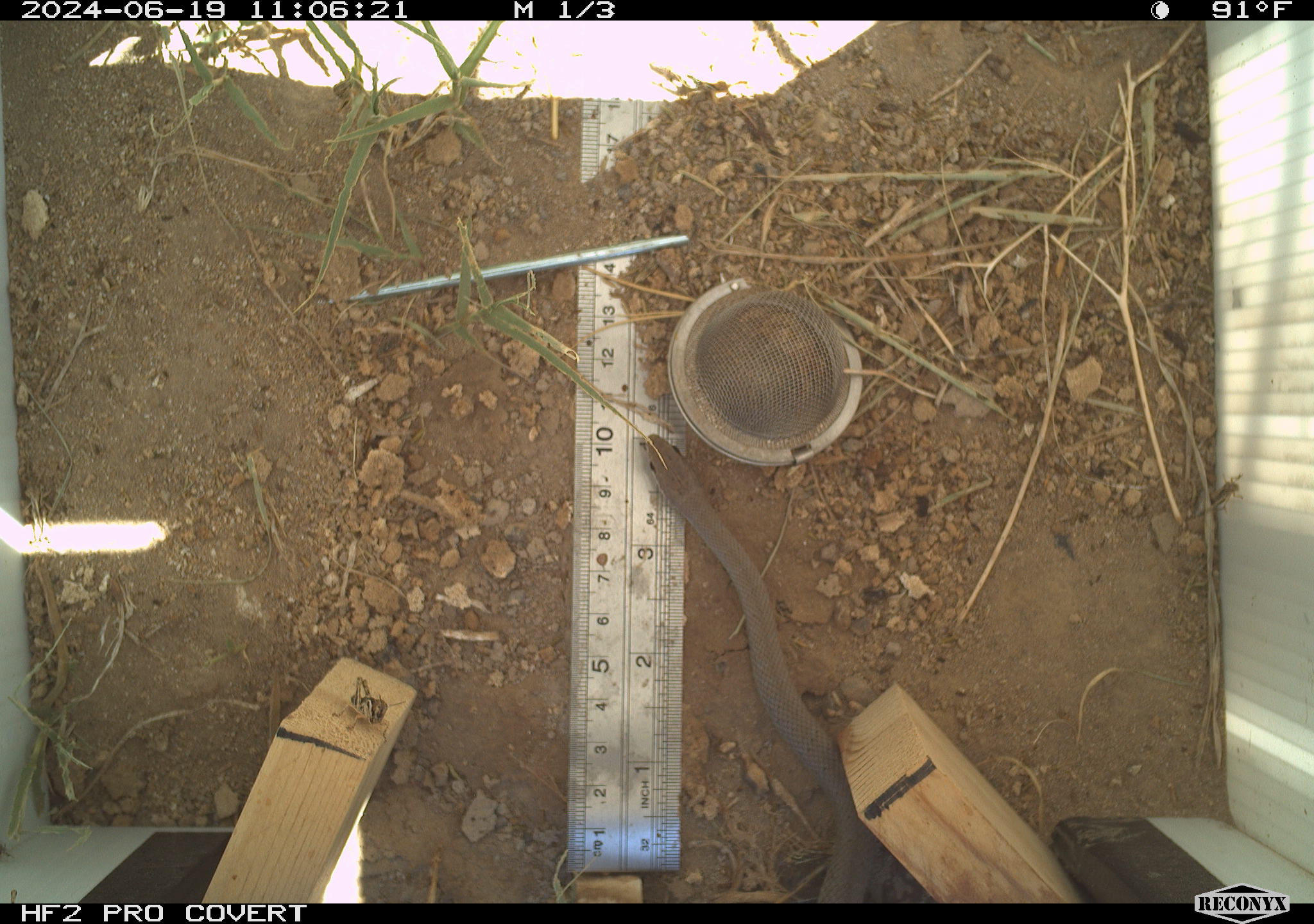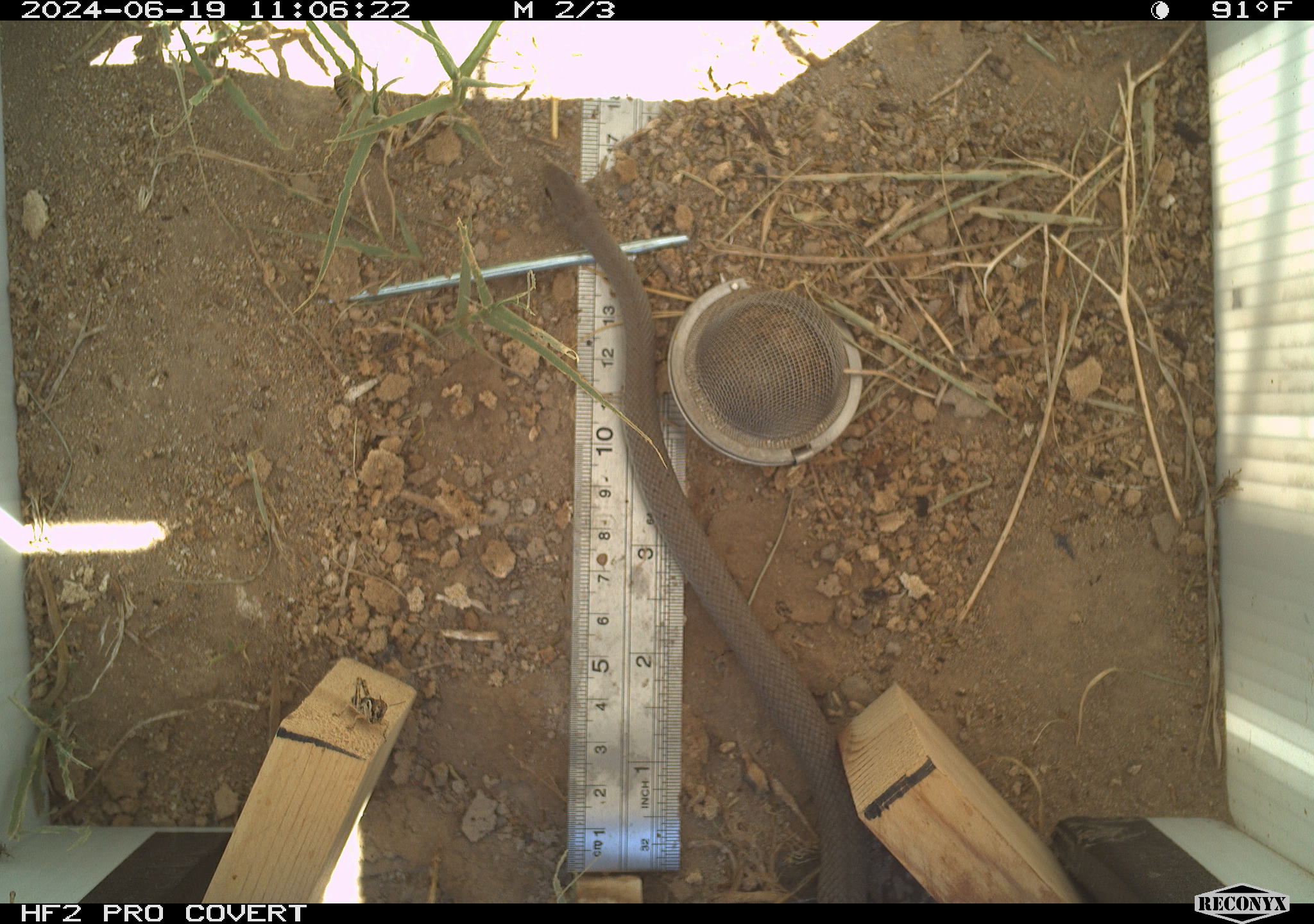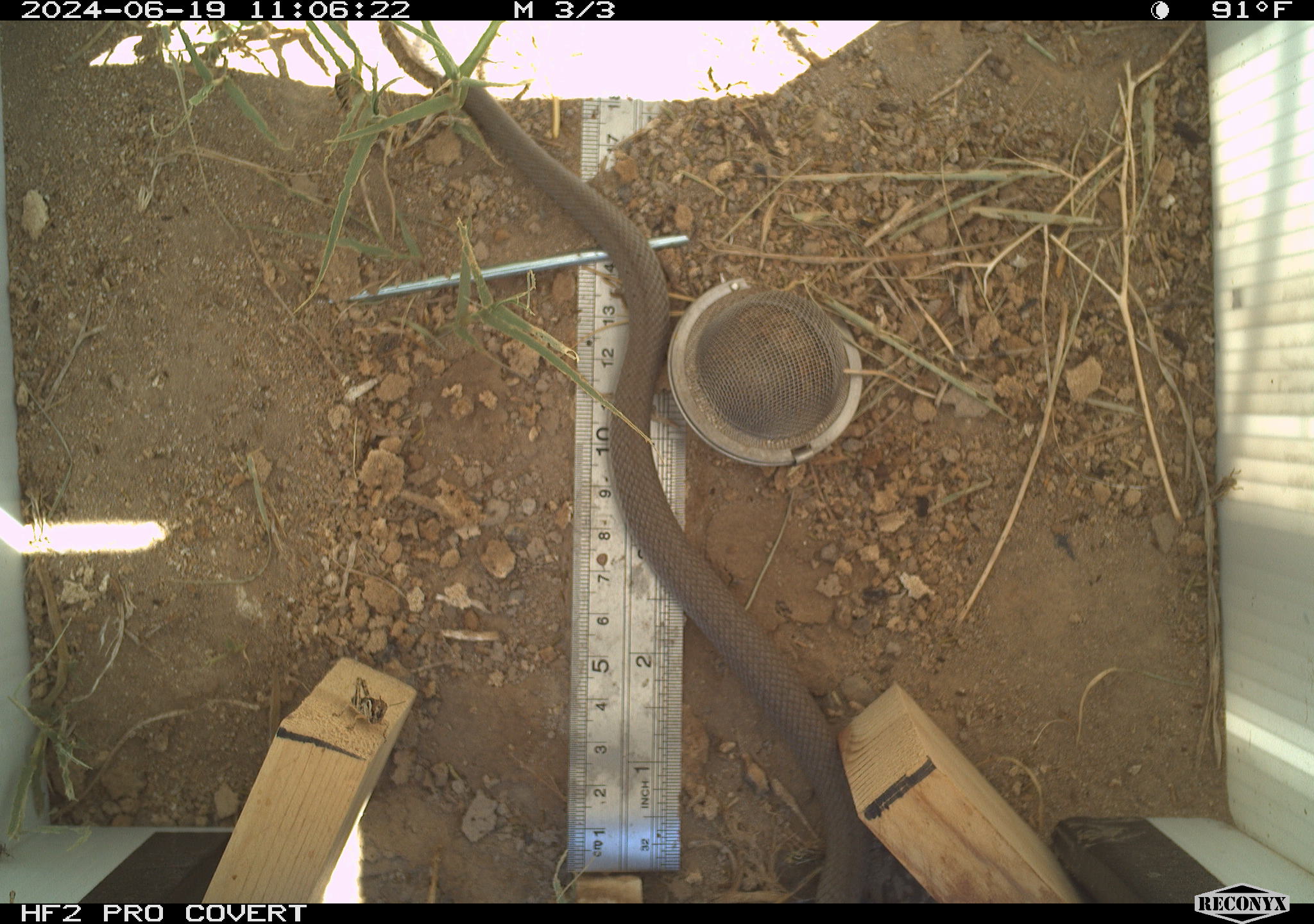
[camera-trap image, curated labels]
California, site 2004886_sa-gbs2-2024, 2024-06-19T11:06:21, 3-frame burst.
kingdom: Animalia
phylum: Chordata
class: Reptilia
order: Squamata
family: Colubridae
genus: Coluber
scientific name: Coluber constrictor mormon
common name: western yellow-bellied racer